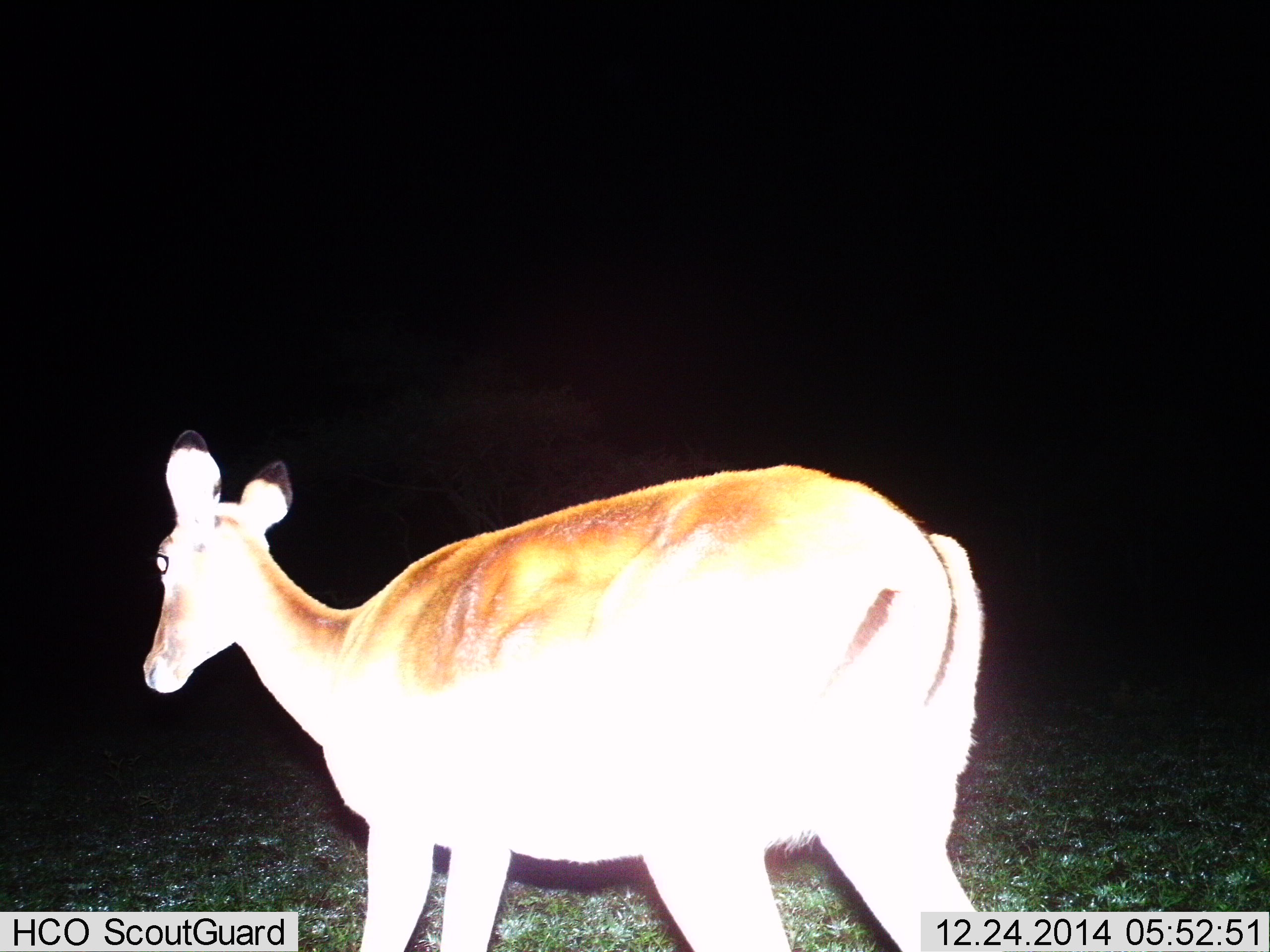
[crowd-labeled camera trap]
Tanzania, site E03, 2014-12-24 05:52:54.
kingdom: Animalia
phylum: Chordata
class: Mammalia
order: Artiodactyla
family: Bovidae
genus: Aepyceros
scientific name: Aepyceros melampus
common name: impala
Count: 1.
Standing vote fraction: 71%.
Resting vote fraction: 0%.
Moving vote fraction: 29%.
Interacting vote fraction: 0%.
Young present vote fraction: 14%.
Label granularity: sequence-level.